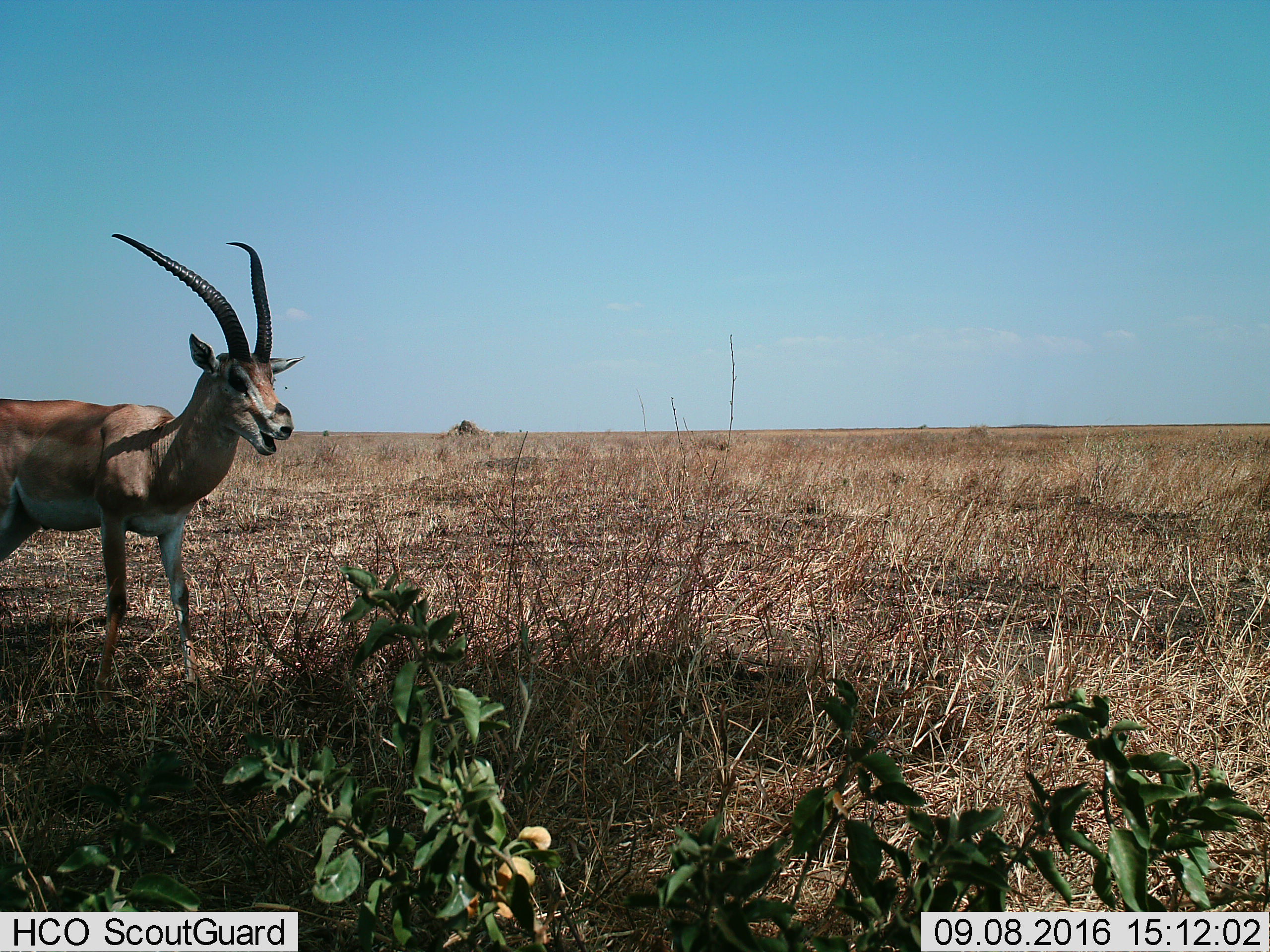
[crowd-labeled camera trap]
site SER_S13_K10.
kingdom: Animalia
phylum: Chordata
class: Mammalia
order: Artiodactyla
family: Bovidae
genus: Nanger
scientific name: Nanger granti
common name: grant's gazelle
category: gazellegrants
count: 1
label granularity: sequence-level